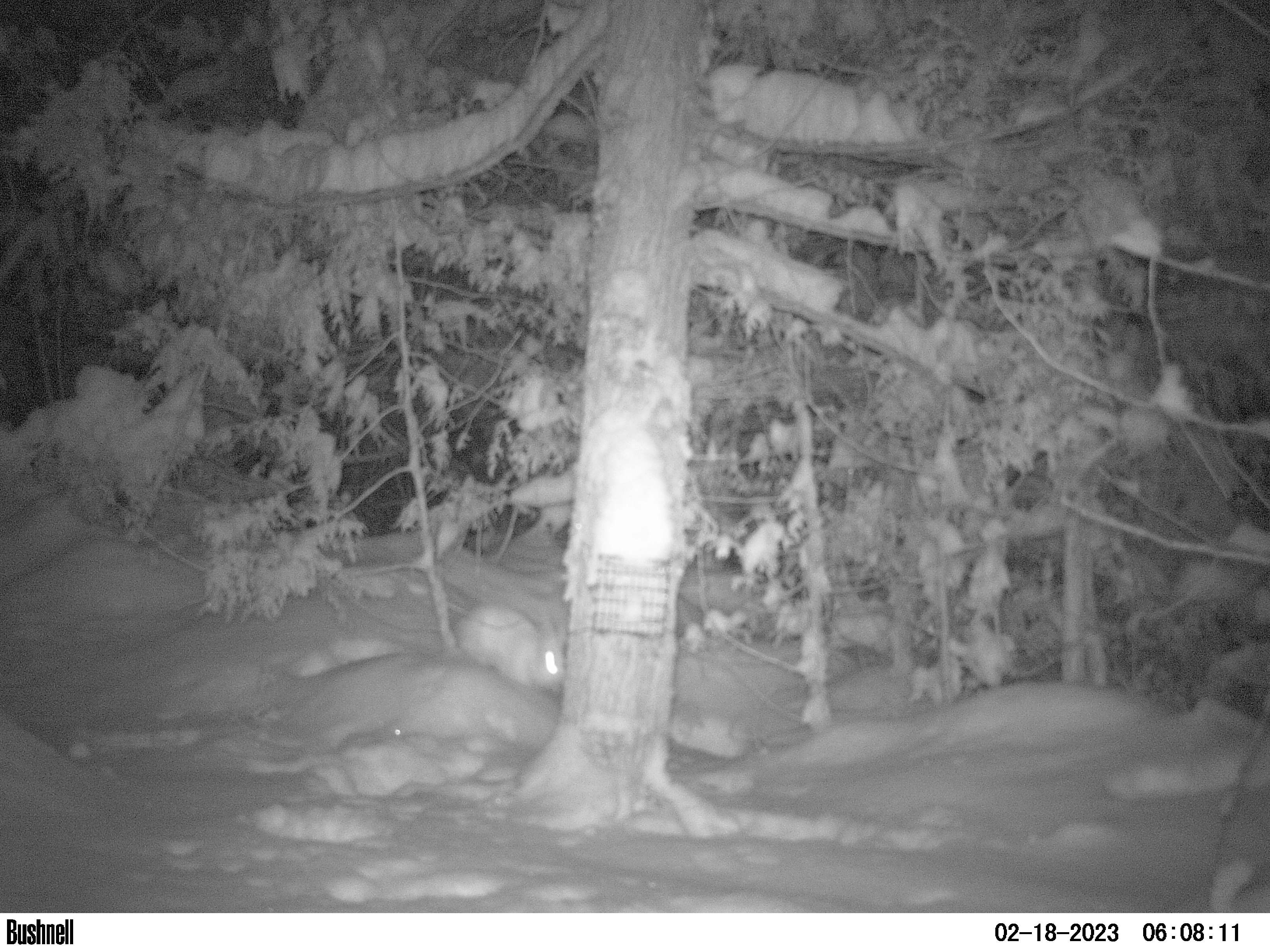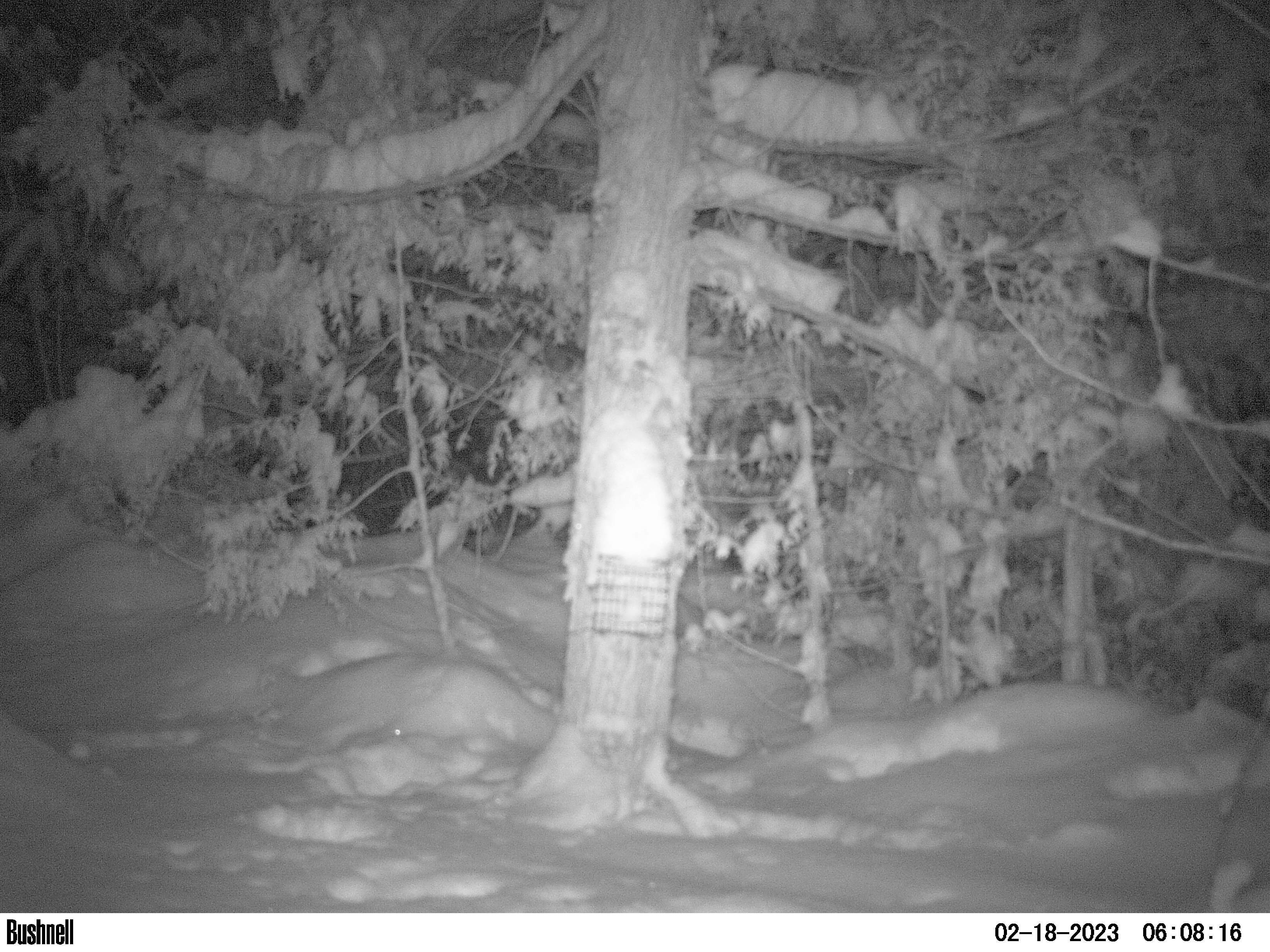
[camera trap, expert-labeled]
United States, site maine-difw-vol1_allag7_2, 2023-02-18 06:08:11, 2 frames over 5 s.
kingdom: Animalia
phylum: Chordata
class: Mammalia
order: Lagomorpha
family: Leporidae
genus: Lepus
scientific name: Lepus americanus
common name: snowshoe hare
Snowshoe hare (Lepus americanus).